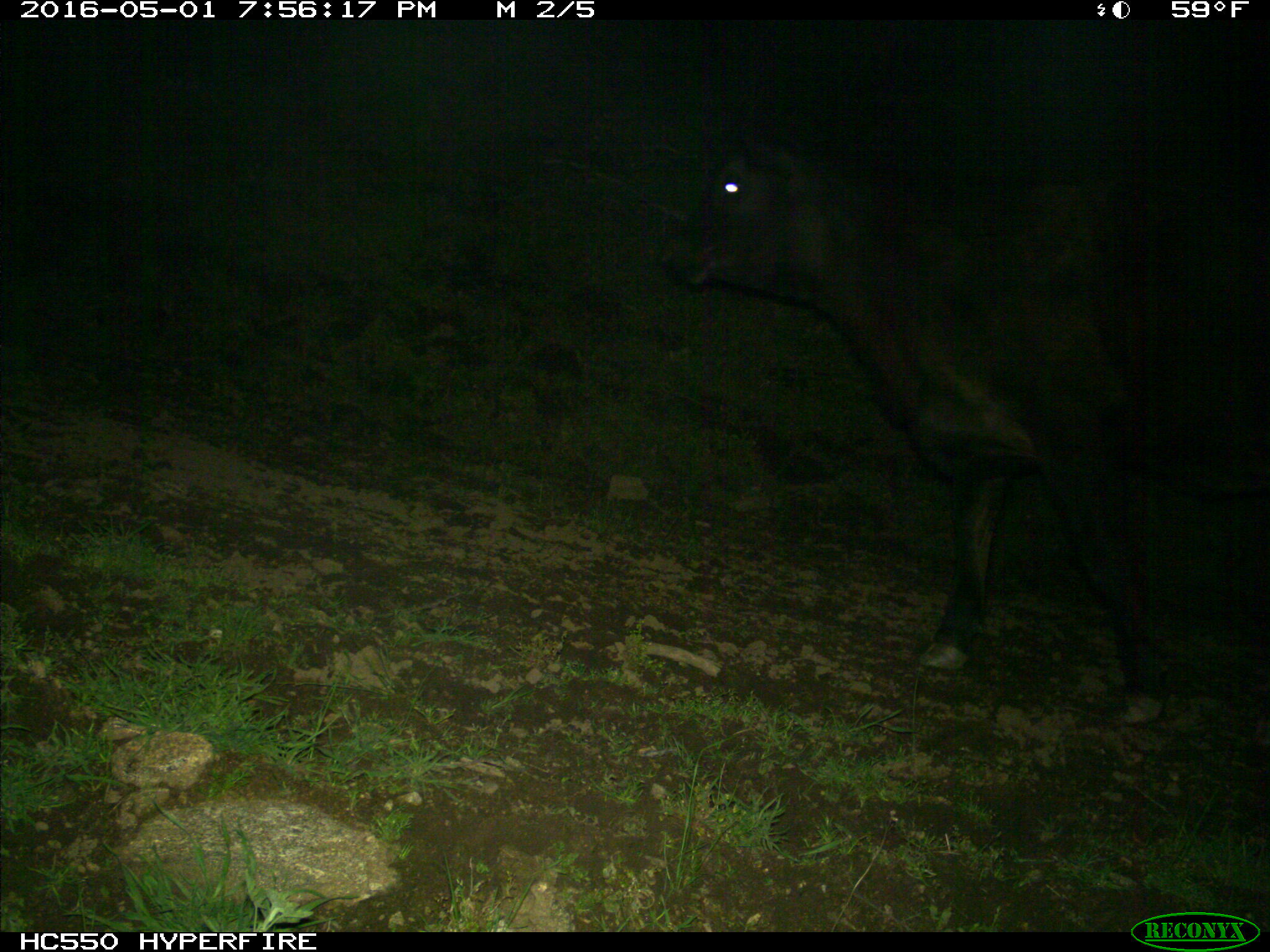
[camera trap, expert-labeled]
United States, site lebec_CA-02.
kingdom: Animalia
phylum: Chordata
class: Mammalia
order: Artiodactyla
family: Bovidae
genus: Bos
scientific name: Bos taurus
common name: domestic cow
Bos taurus (domestic cow).